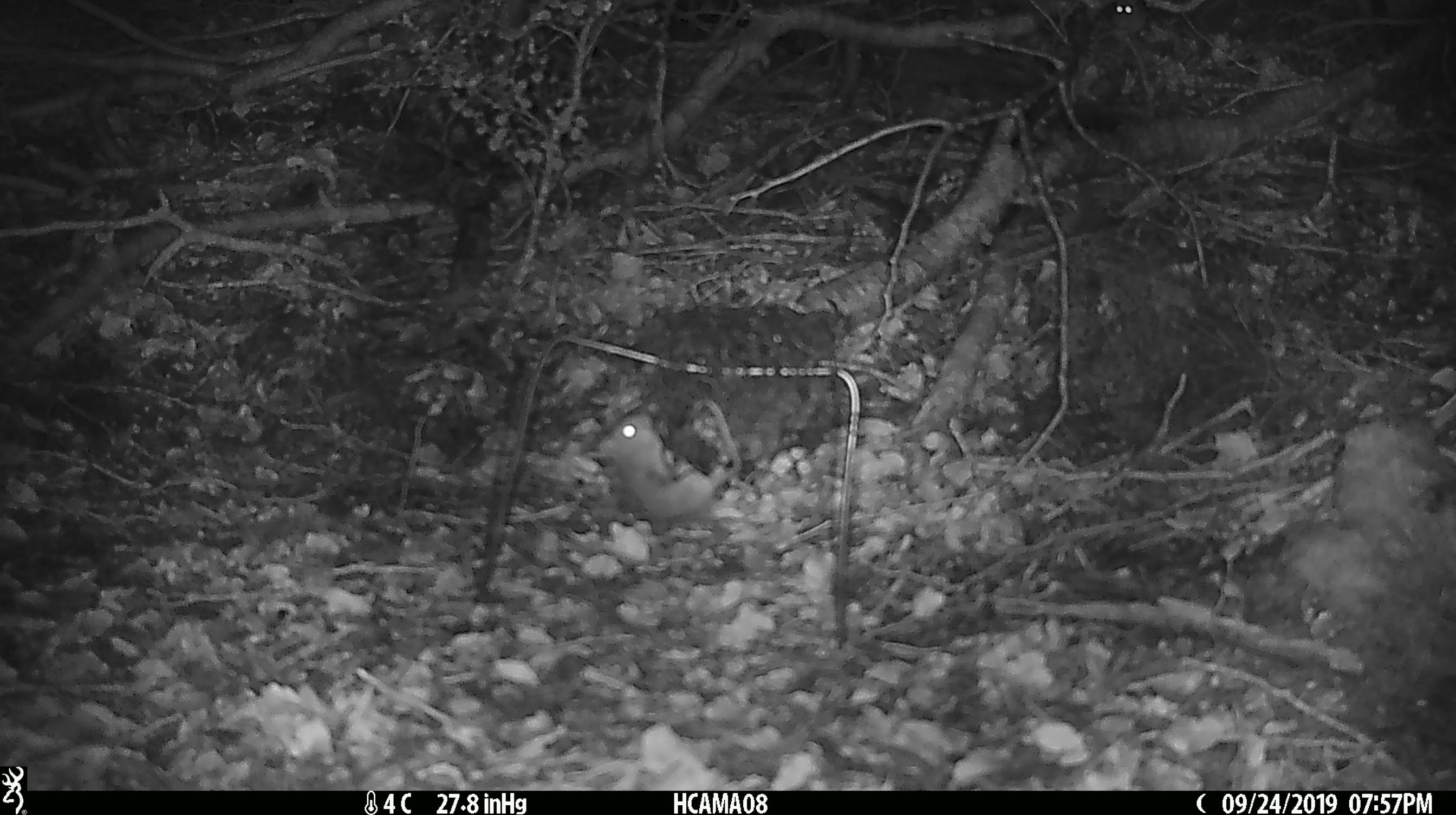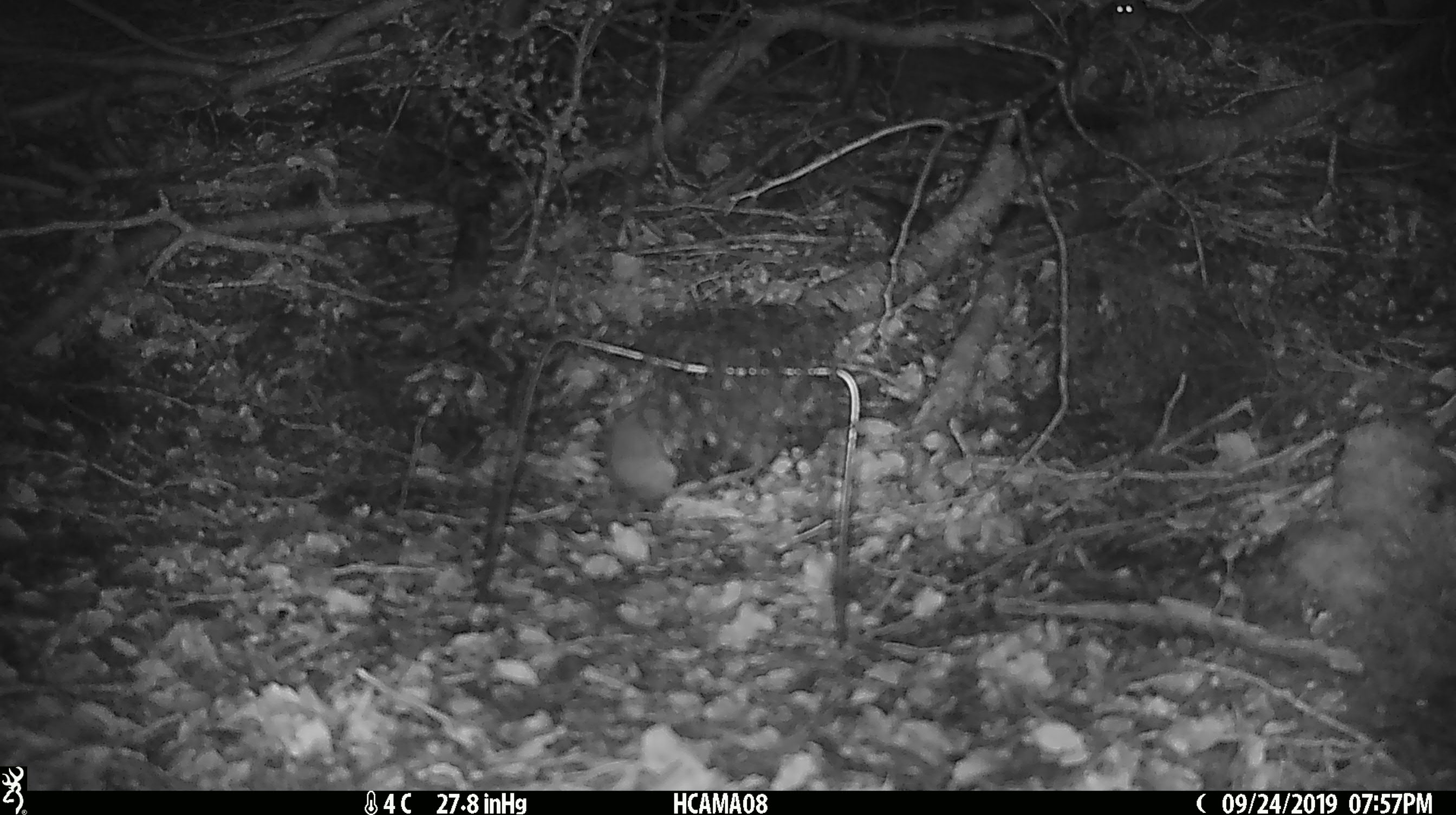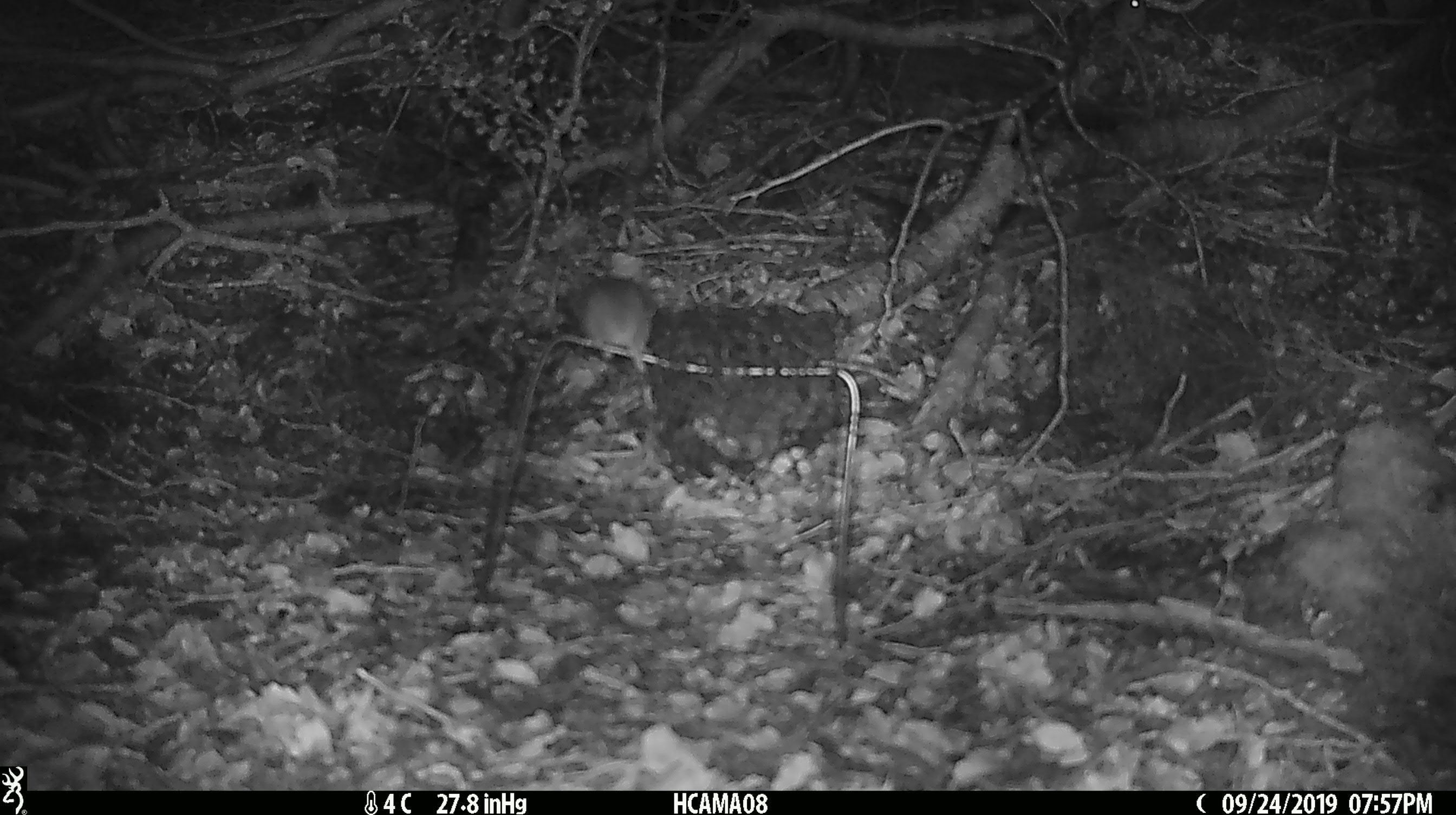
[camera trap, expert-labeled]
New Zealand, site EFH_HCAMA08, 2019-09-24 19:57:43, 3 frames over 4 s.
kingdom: Animalia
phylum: Chordata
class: Mammalia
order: Rodentia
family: Muridae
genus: Mus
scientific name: Mus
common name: mouse